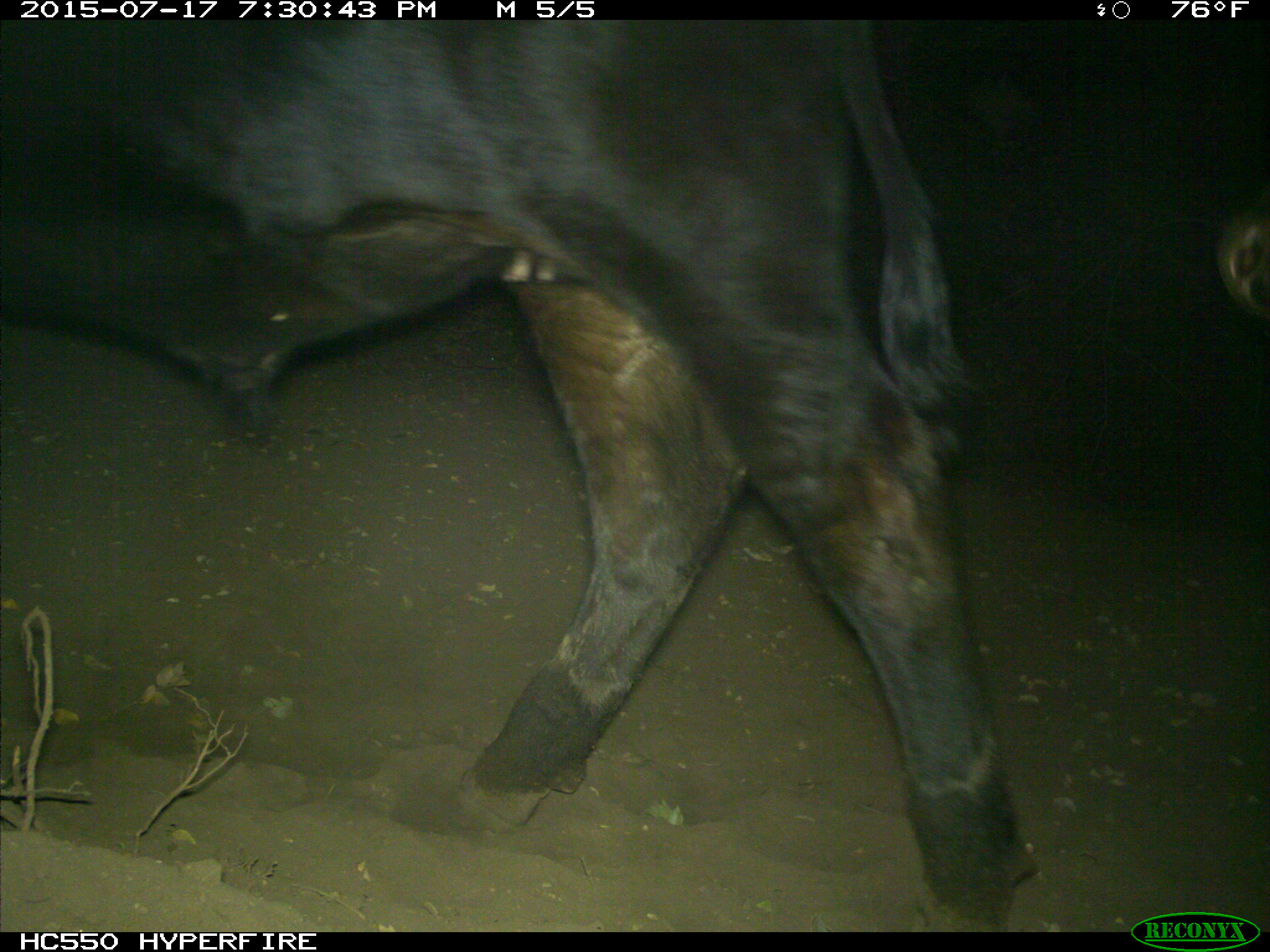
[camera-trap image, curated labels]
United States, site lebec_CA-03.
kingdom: Animalia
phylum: Chordata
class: Mammalia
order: Artiodactyla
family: Bovidae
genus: Bos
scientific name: Bos taurus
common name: domestic cow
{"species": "Bos taurus (domestic cow)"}